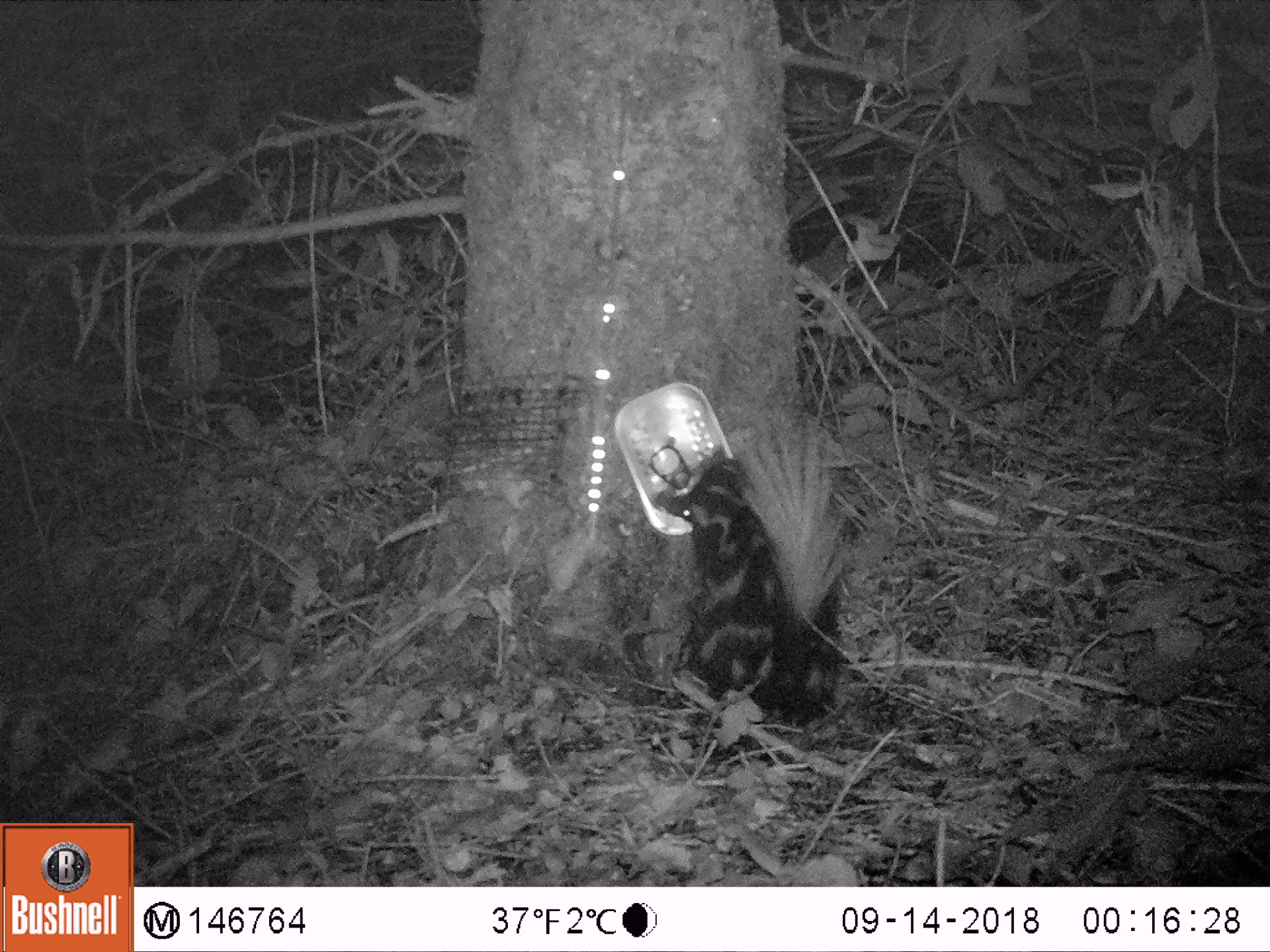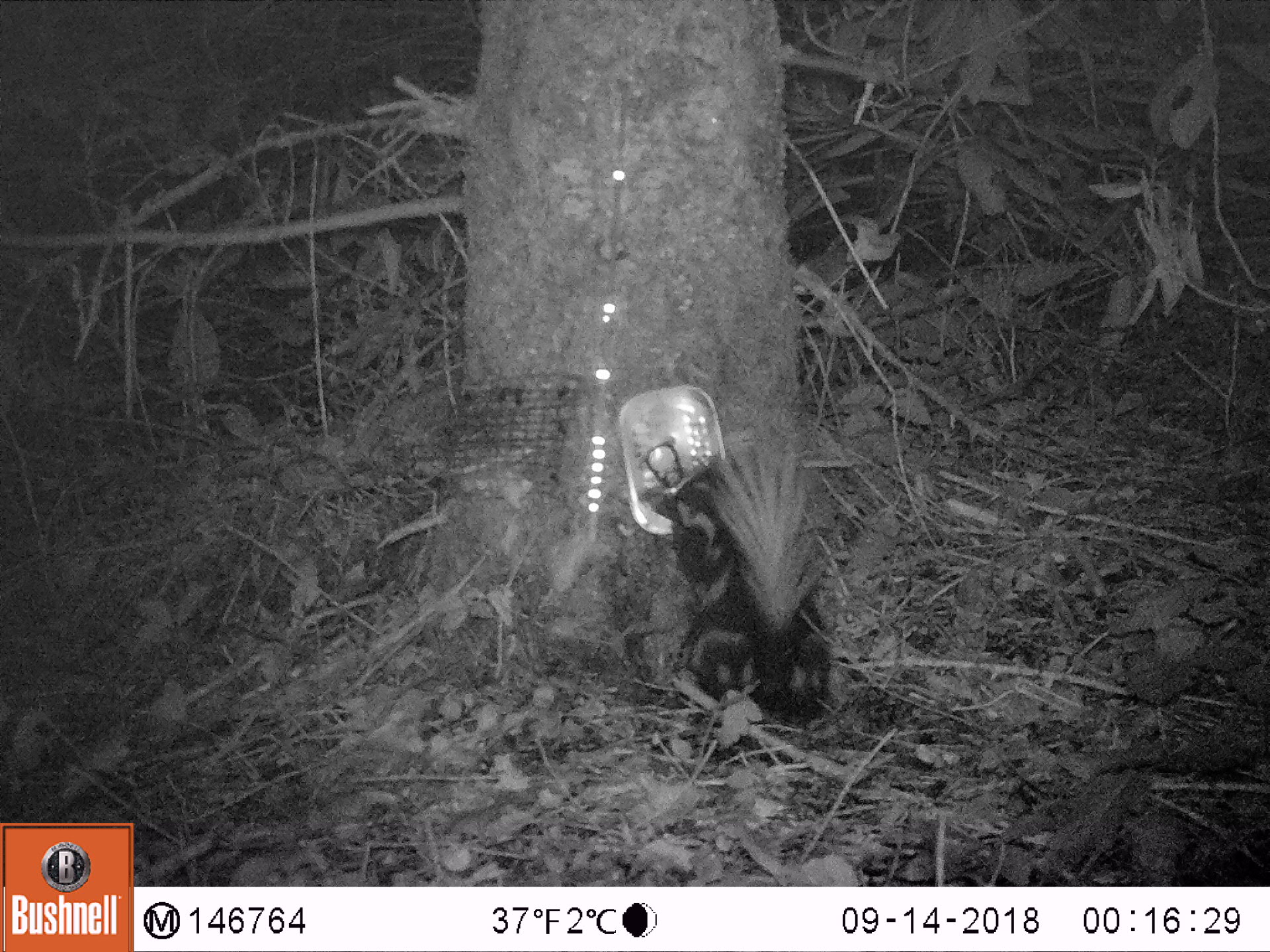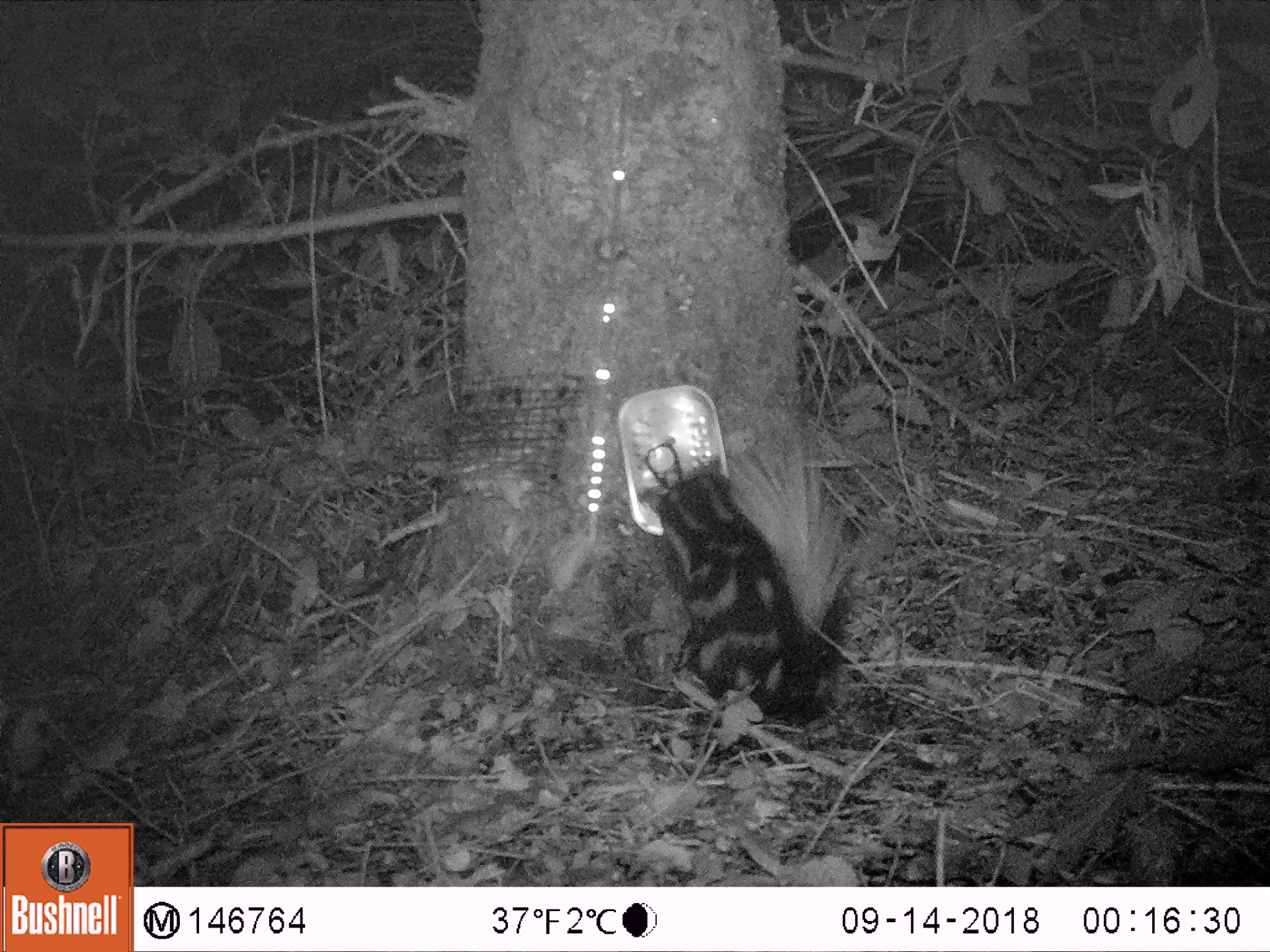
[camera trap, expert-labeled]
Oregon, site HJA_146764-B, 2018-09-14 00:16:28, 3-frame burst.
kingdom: Animalia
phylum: Chordata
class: Mammalia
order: Carnivora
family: Mephitidae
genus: Spilogale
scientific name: Spilogale gracilis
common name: western spotted skunk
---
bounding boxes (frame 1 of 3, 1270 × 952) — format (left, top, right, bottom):
western spotted skunk: (638, 390, 869, 752)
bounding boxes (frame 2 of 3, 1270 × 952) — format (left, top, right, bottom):
western spotted skunk: (624, 412, 852, 744)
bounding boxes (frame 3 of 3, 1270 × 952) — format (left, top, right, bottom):
western spotted skunk: (614, 420, 881, 744)